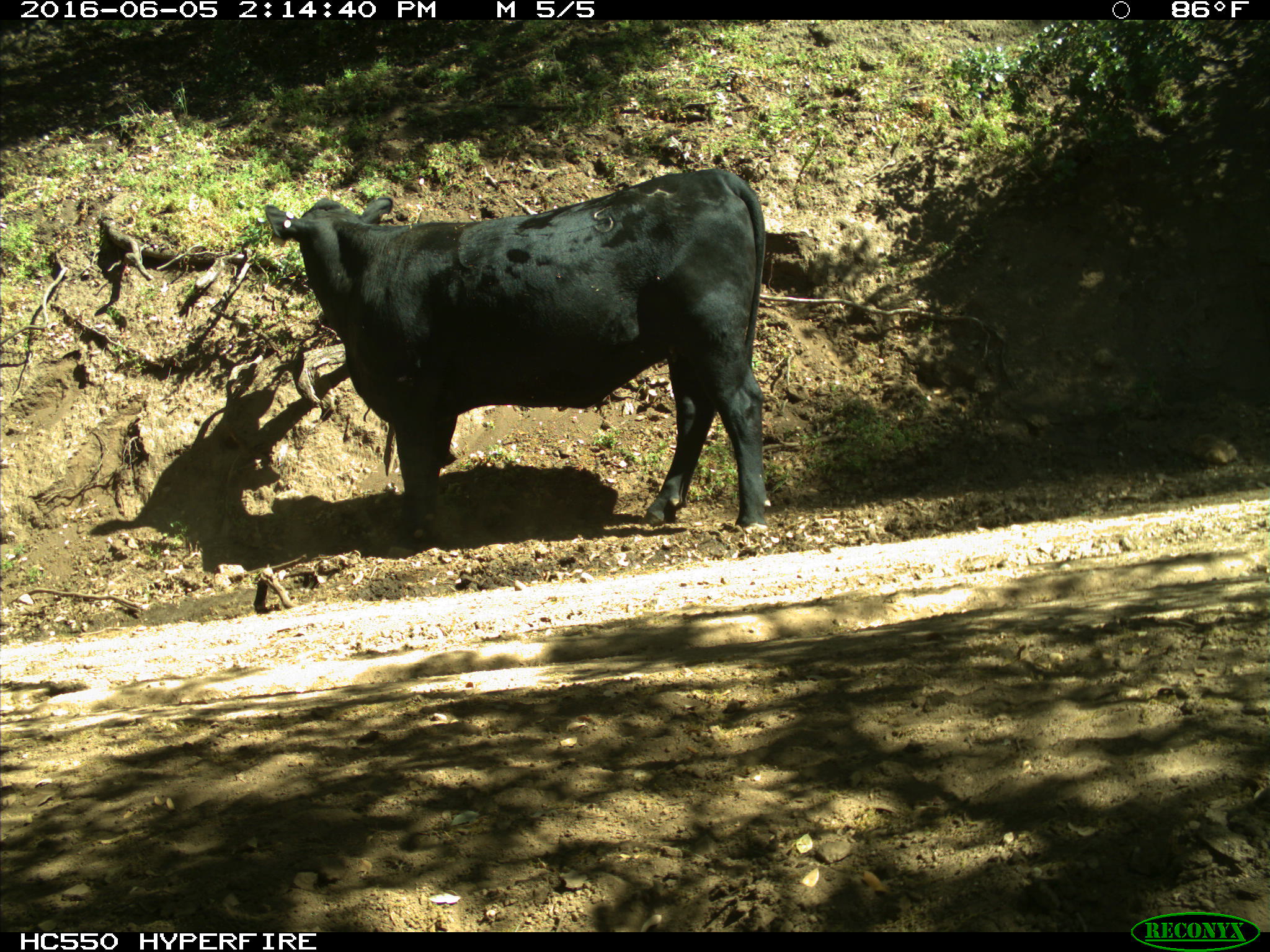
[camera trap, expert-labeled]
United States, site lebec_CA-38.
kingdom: Animalia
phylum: Chordata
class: Mammalia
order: Artiodactyla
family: Bovidae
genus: Bos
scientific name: Bos taurus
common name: domestic cow